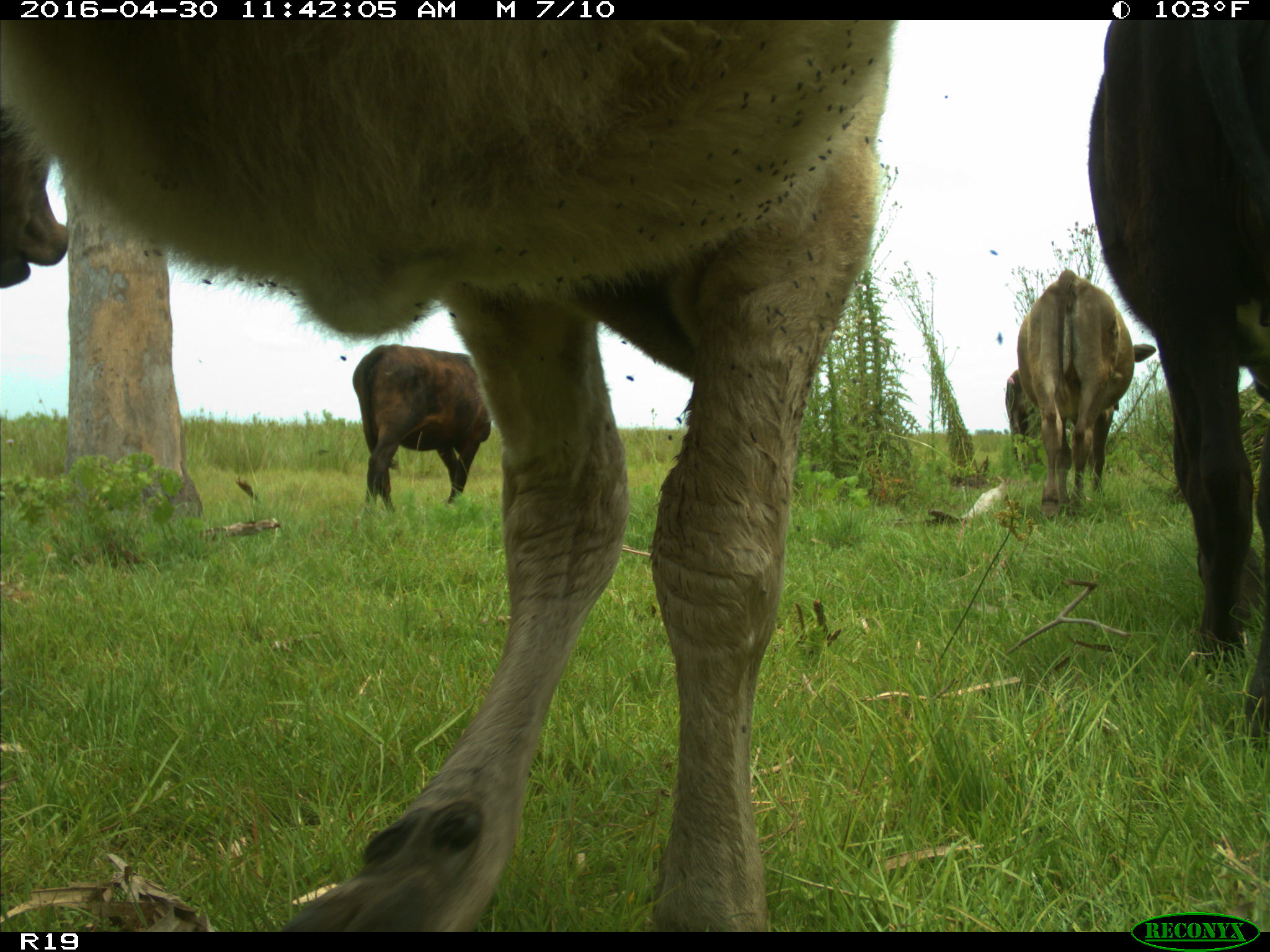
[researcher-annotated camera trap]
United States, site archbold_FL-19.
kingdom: Animalia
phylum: Chordata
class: Mammalia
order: Artiodactyla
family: Bovidae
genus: Bos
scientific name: Bos taurus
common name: domestic cow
Bos taurus (domestic cow).